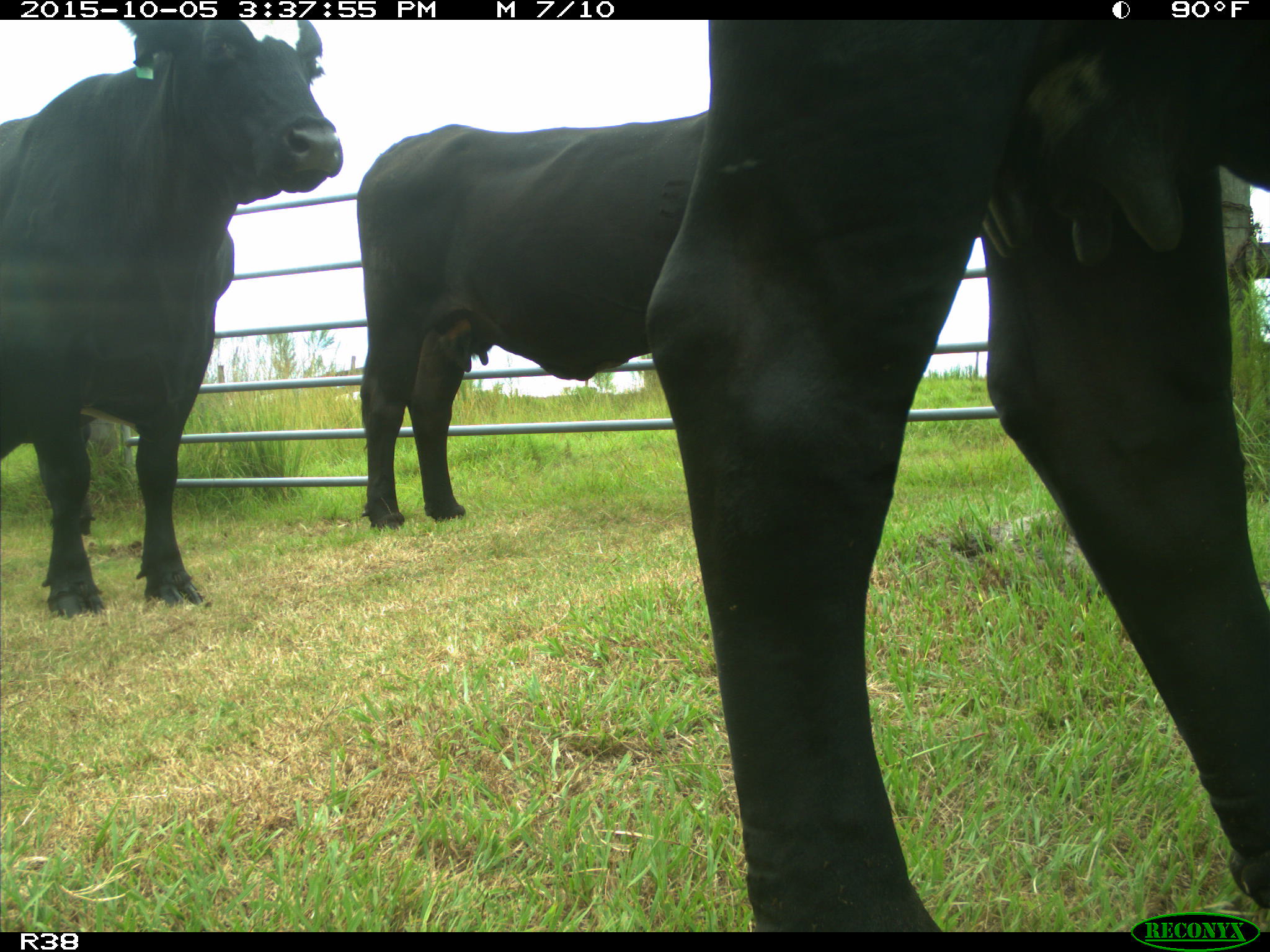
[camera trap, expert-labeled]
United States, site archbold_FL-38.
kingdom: Animalia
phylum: Chordata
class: Mammalia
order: Artiodactyla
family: Bovidae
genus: Bos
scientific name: Bos taurus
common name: domestic cow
Bos taurus (domestic cow).